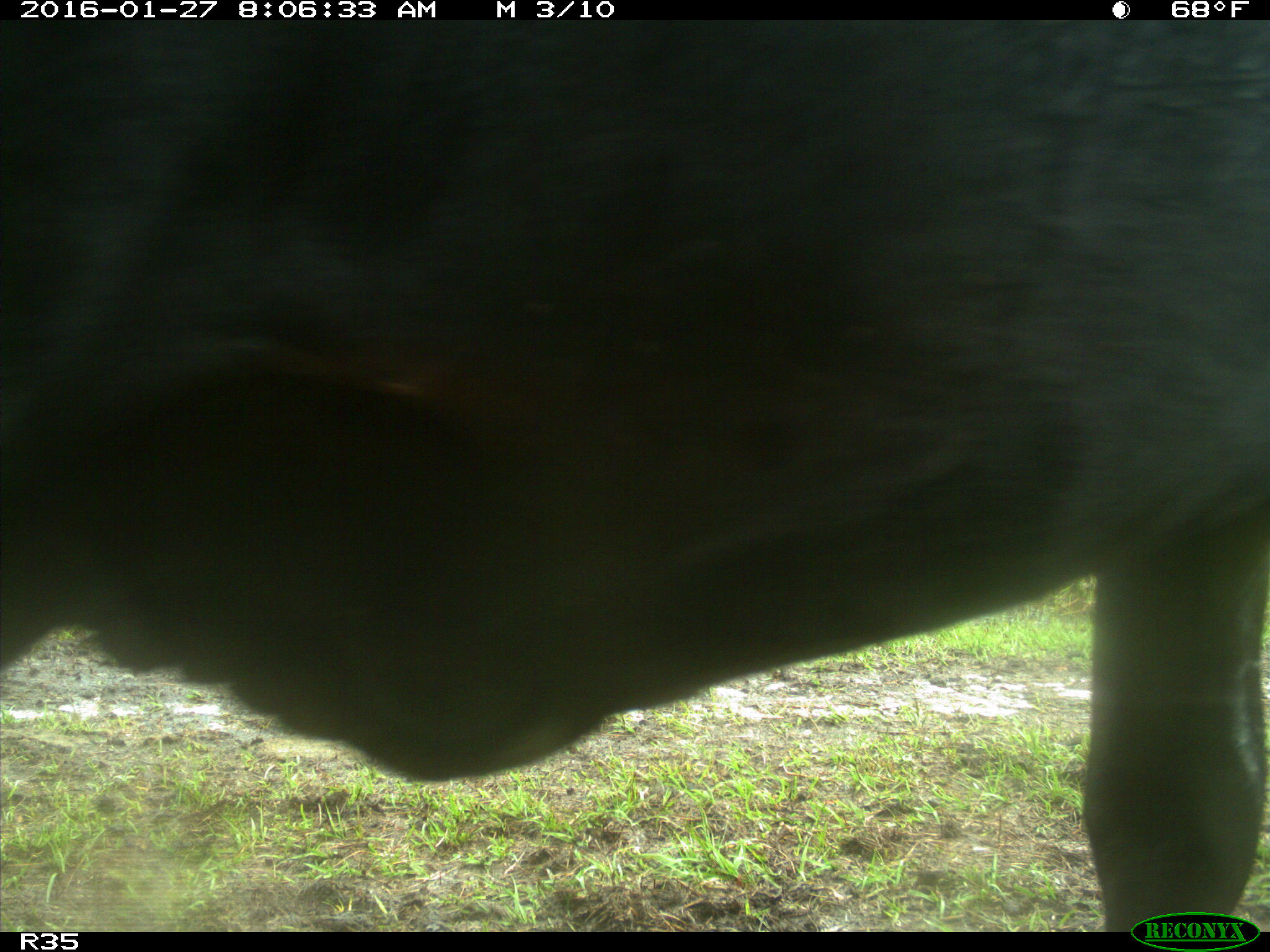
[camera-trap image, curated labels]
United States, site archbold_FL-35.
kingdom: Animalia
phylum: Chordata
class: Mammalia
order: Artiodactyla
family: Bovidae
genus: Bos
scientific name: Bos taurus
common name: domestic cow